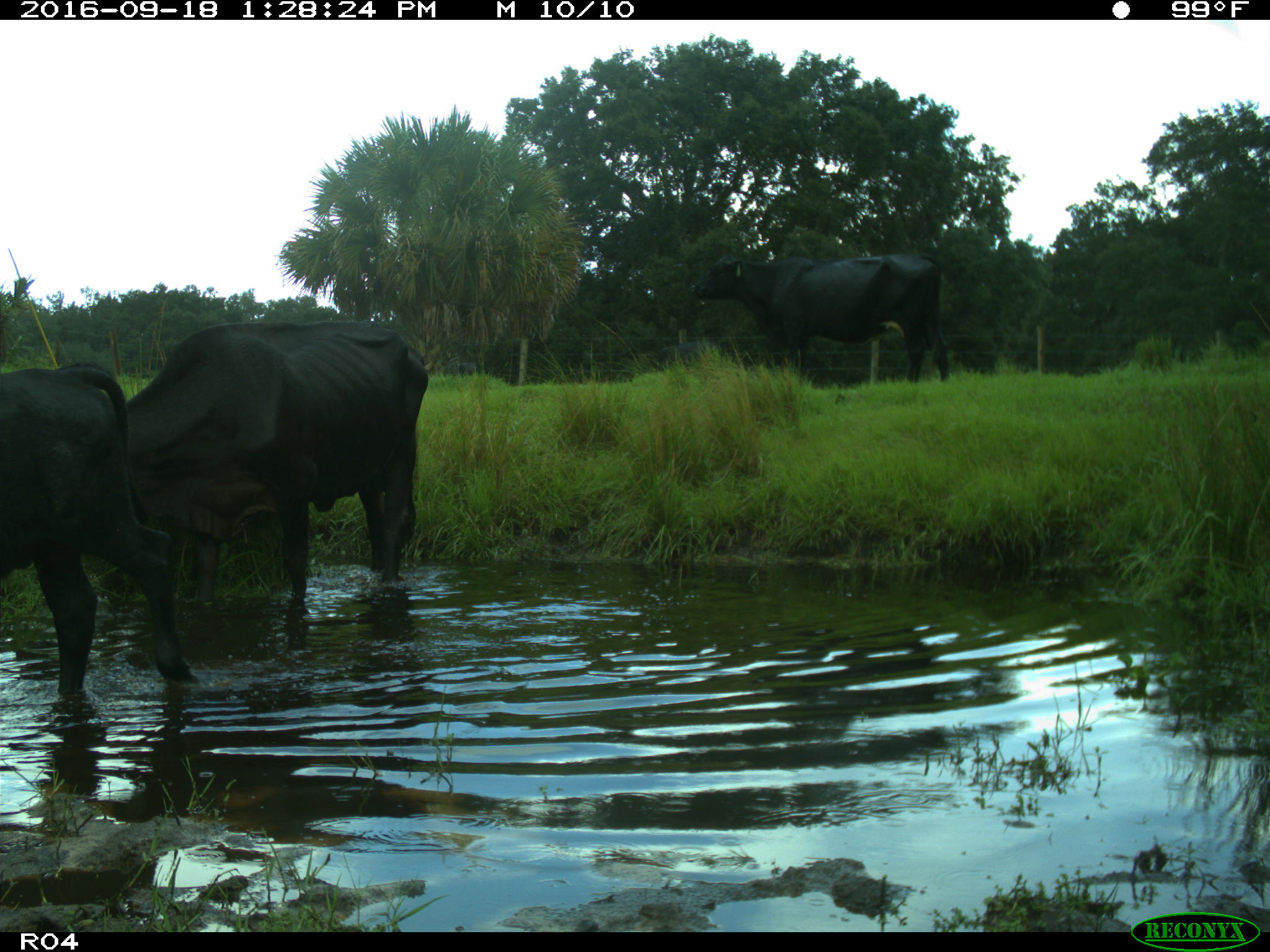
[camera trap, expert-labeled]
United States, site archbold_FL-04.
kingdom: Animalia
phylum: Chordata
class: Mammalia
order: Artiodactyla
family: Bovidae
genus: Bos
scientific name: Bos taurus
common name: domestic cow